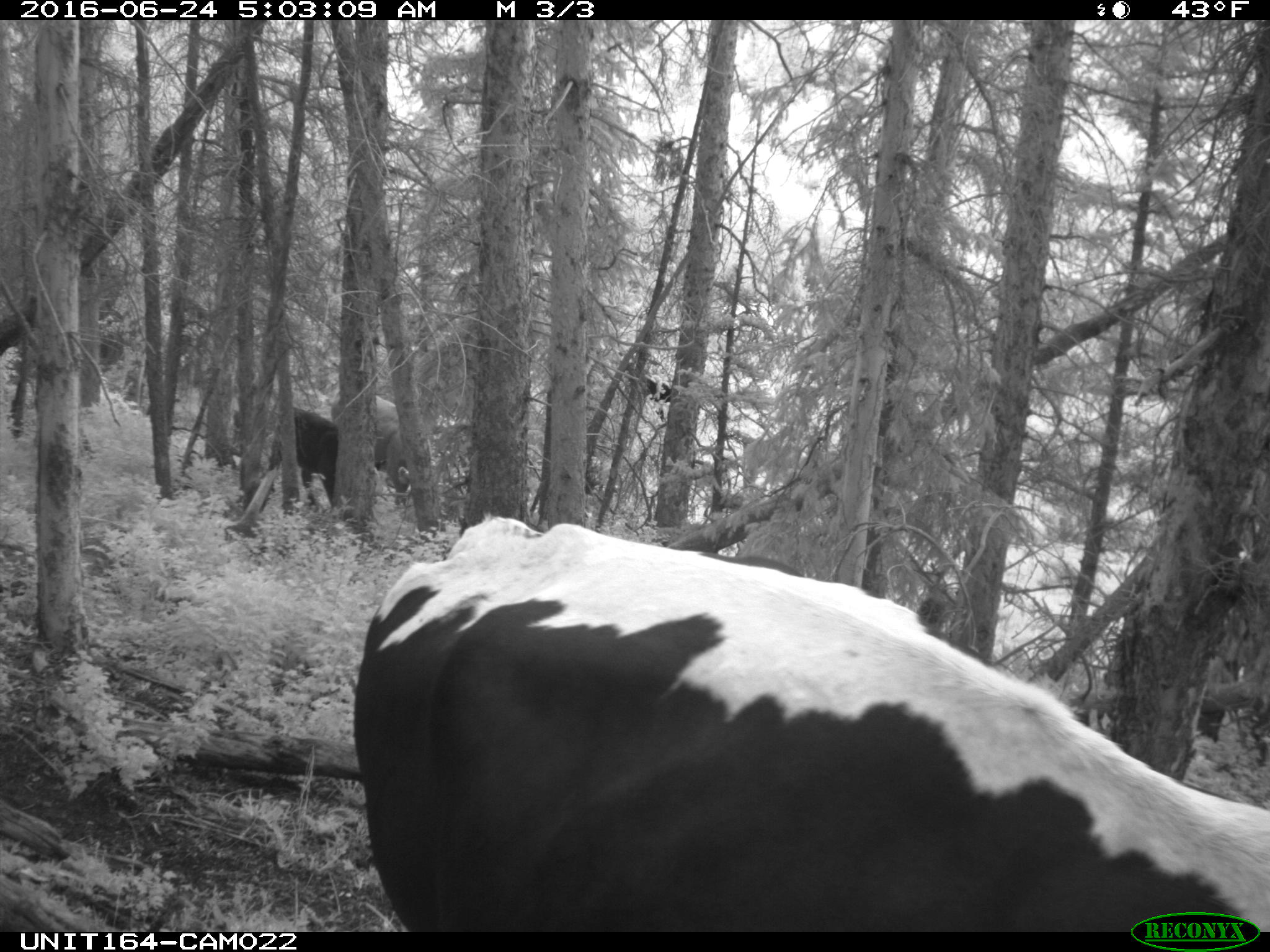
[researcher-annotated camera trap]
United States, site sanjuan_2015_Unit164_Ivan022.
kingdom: Animalia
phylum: Chordata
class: Mammalia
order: Artiodactyla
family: Bovidae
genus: Bos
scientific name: Bos taurus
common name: domestic cow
Bos taurus (domestic cow).